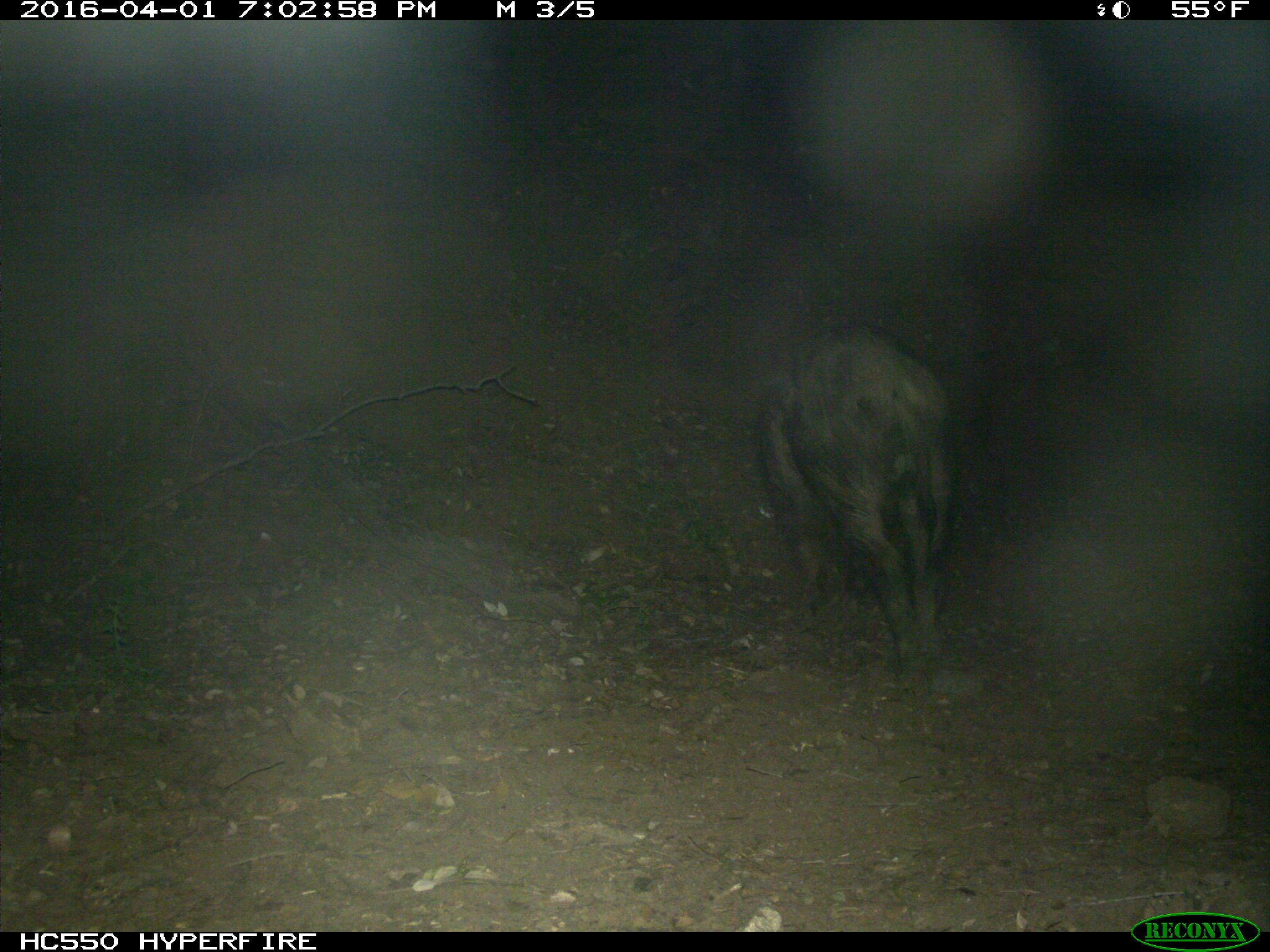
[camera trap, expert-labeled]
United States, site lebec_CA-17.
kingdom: Animalia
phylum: Chordata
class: Mammalia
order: Artiodactyla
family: Suidae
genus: Sus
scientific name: Sus scrofa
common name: wild boar